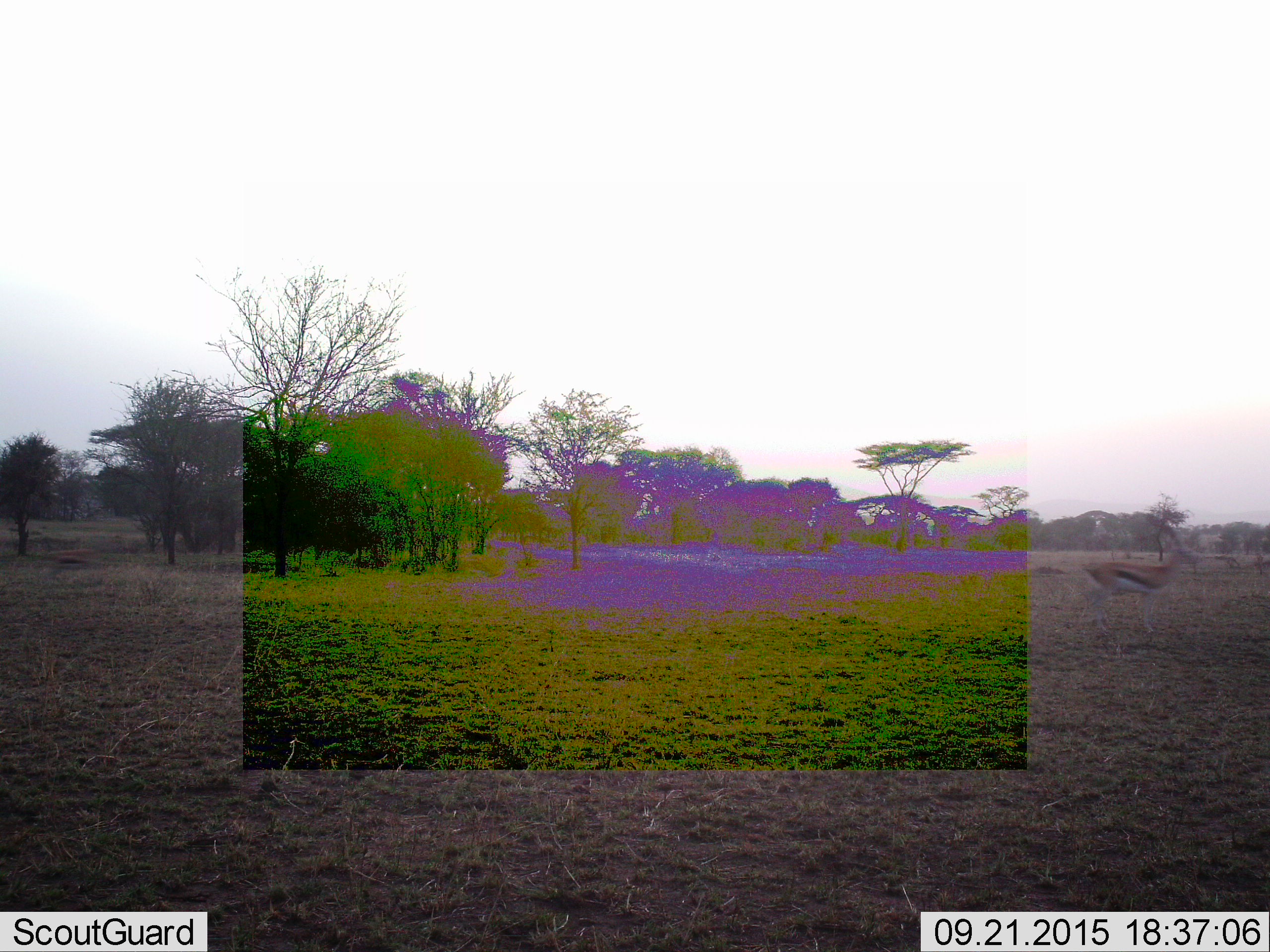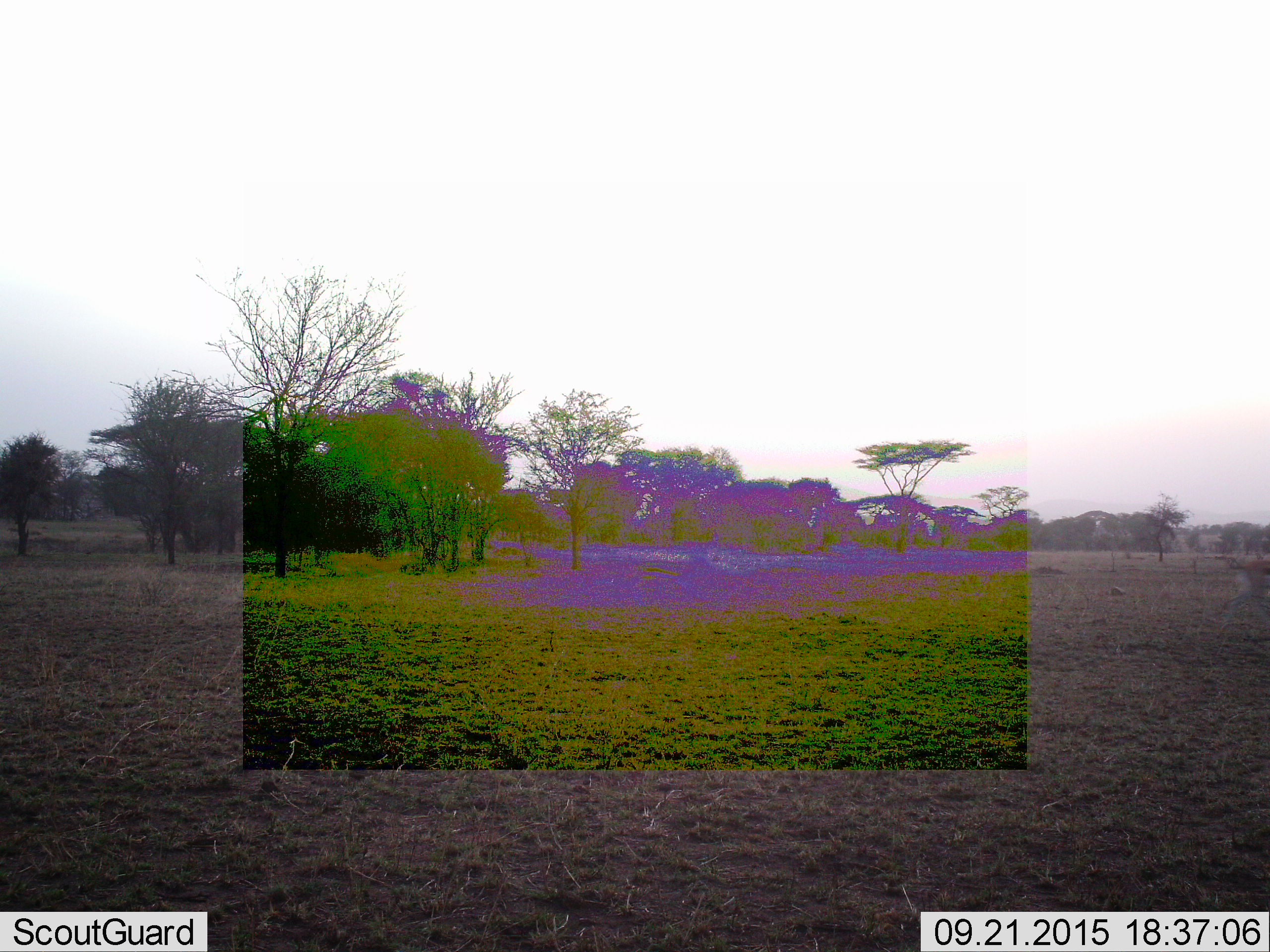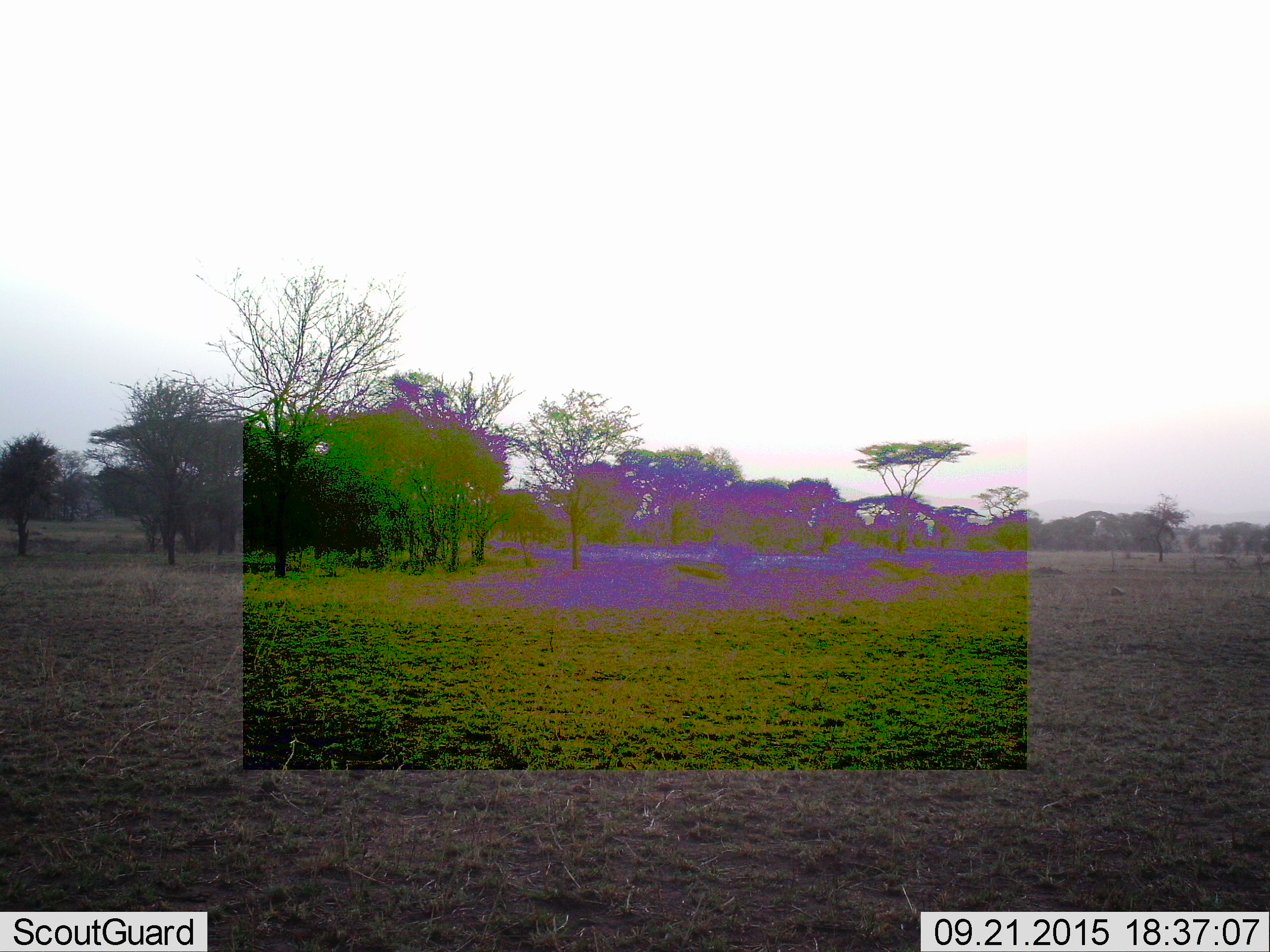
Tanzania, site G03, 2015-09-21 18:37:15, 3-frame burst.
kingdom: Animalia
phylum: Chordata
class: Mammalia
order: Artiodactyla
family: Bovidae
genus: Eudorcas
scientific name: Eudorcas thomsonii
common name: thomson's gazelle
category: gazellethomsons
Gazellethomsons (thomson's gazelle) (Eudorcas thomsonii), count 2. Behavior (volunteer vote fractions): standing 9%, resting 0%, moving 100%, interacting 0%. Young present (vote fraction): 0%. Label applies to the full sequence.